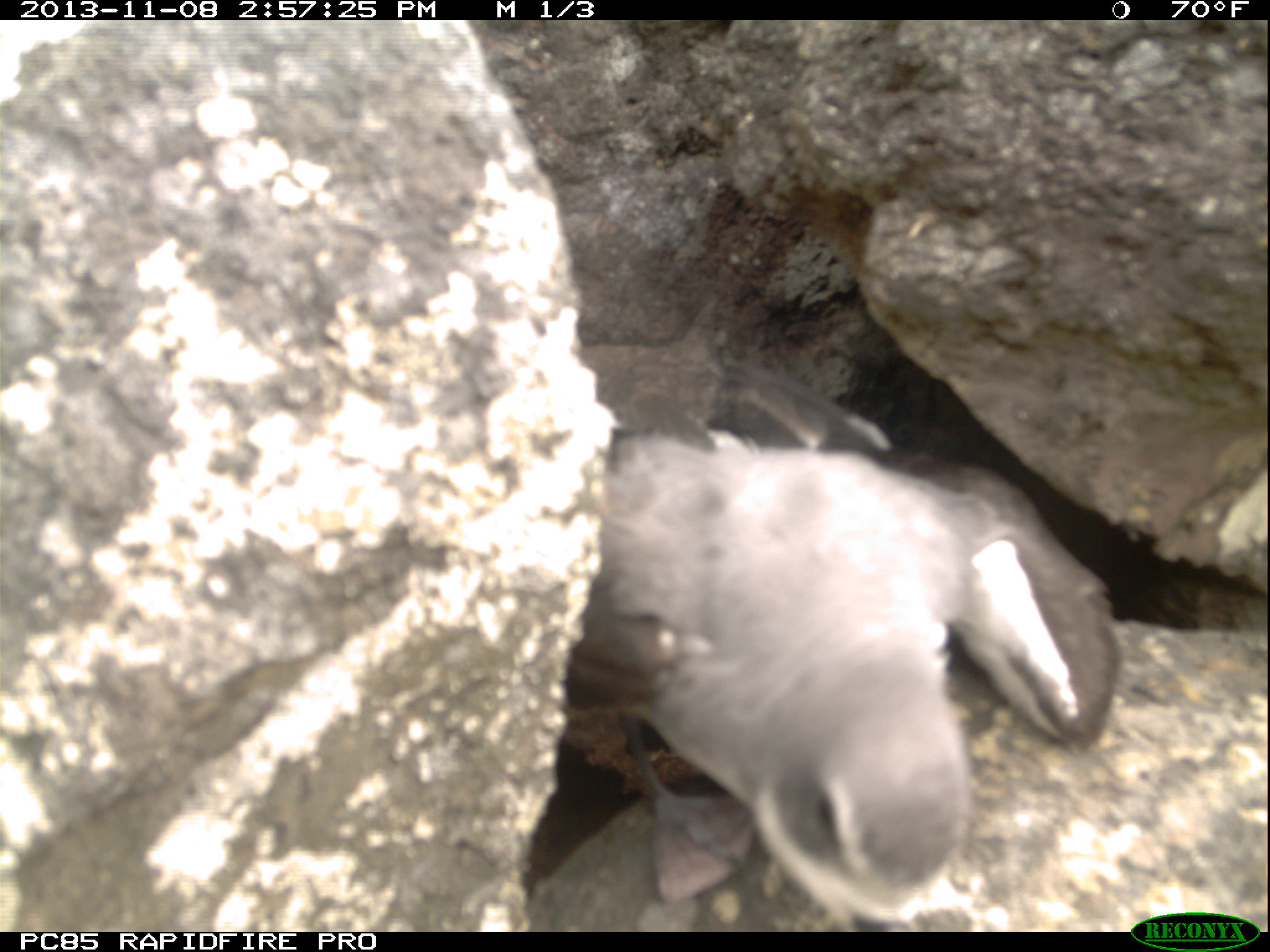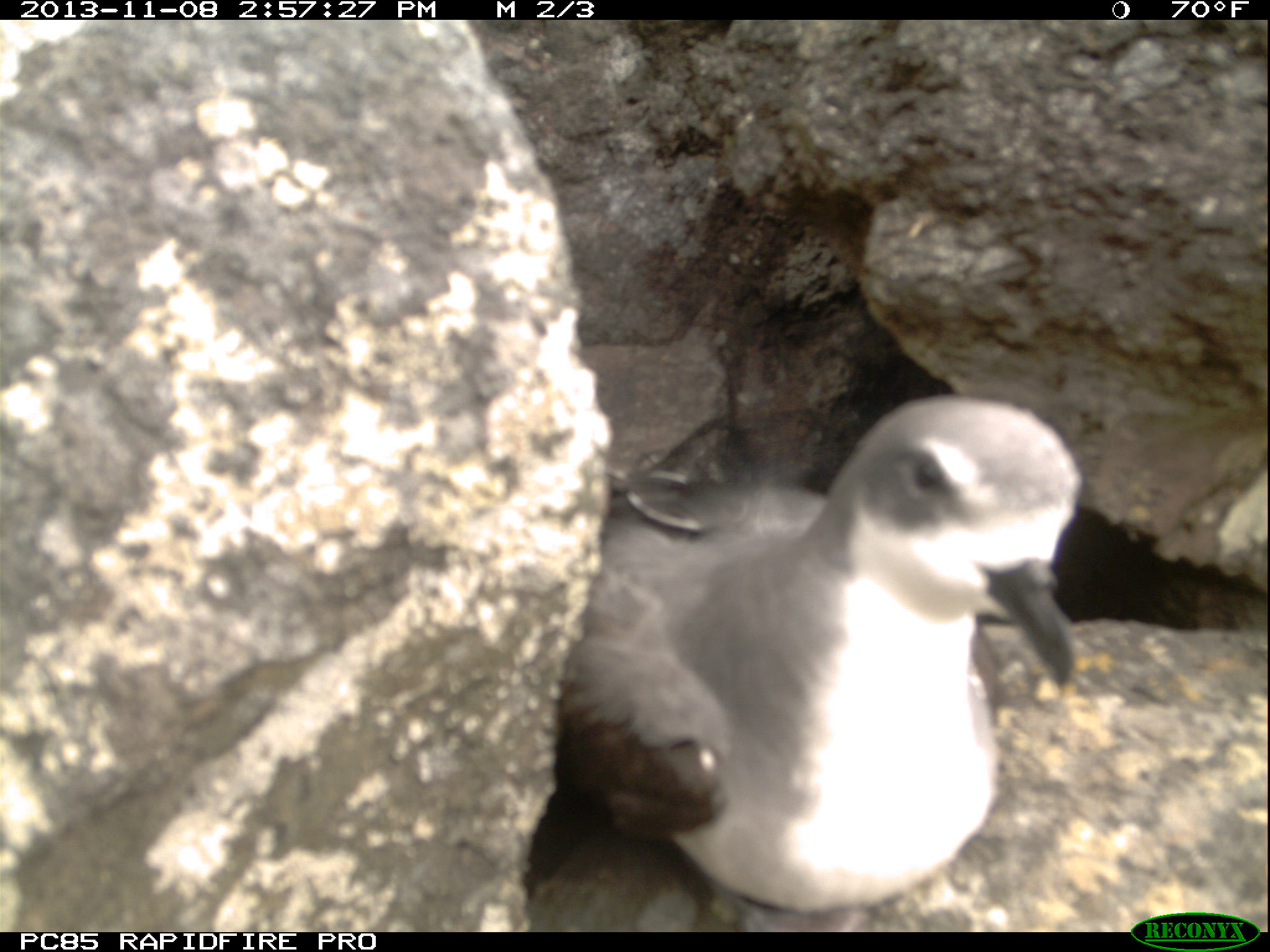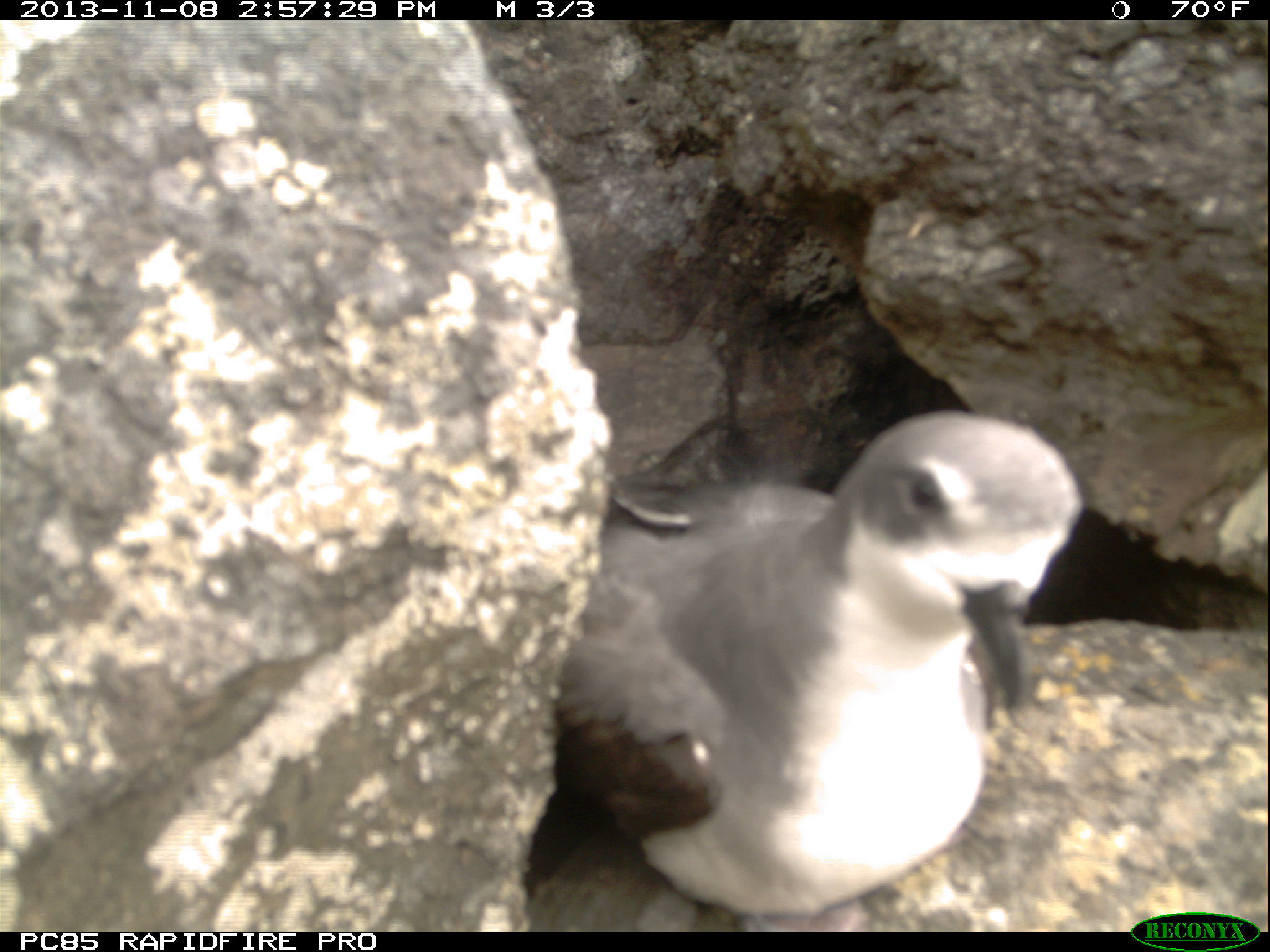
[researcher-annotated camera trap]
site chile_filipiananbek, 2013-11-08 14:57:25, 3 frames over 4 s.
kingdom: Animalia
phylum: Chordata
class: Aves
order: Procellariiformes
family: Procellariidae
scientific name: Procellariidae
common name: petrel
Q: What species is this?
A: Petrel (Procellariidae).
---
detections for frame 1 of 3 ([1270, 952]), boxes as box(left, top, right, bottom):
petrel: box(529, 400, 1118, 923)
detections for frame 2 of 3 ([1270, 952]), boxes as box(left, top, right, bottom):
petrel: box(534, 394, 1086, 926)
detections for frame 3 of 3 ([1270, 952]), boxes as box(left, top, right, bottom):
petrel: box(530, 405, 1086, 927)